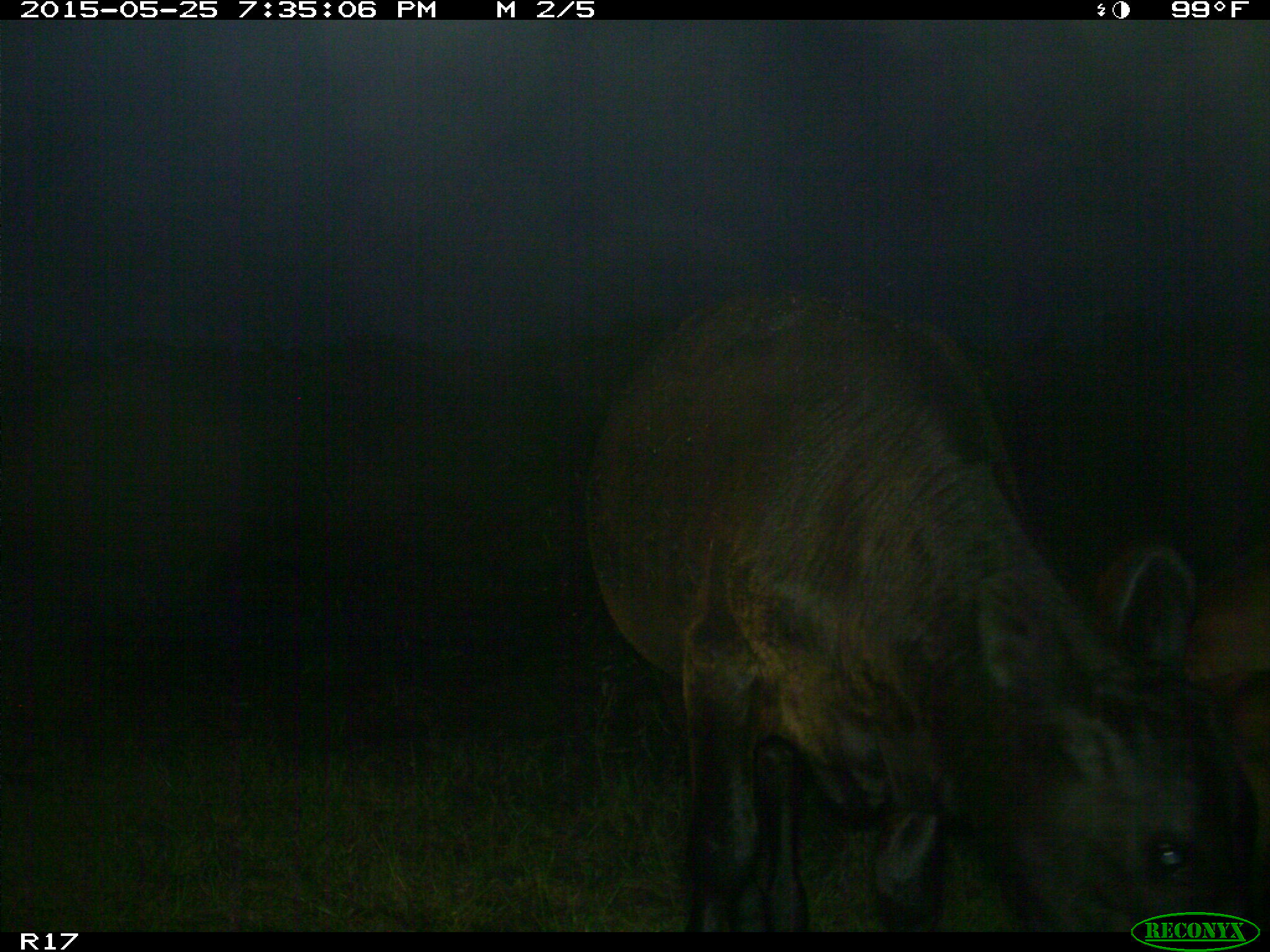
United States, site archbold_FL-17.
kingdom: Animalia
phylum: Chordata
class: Mammalia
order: Artiodactyla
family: Bovidae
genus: Bos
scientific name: Bos taurus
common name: domestic cow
Bos taurus (domestic cow).